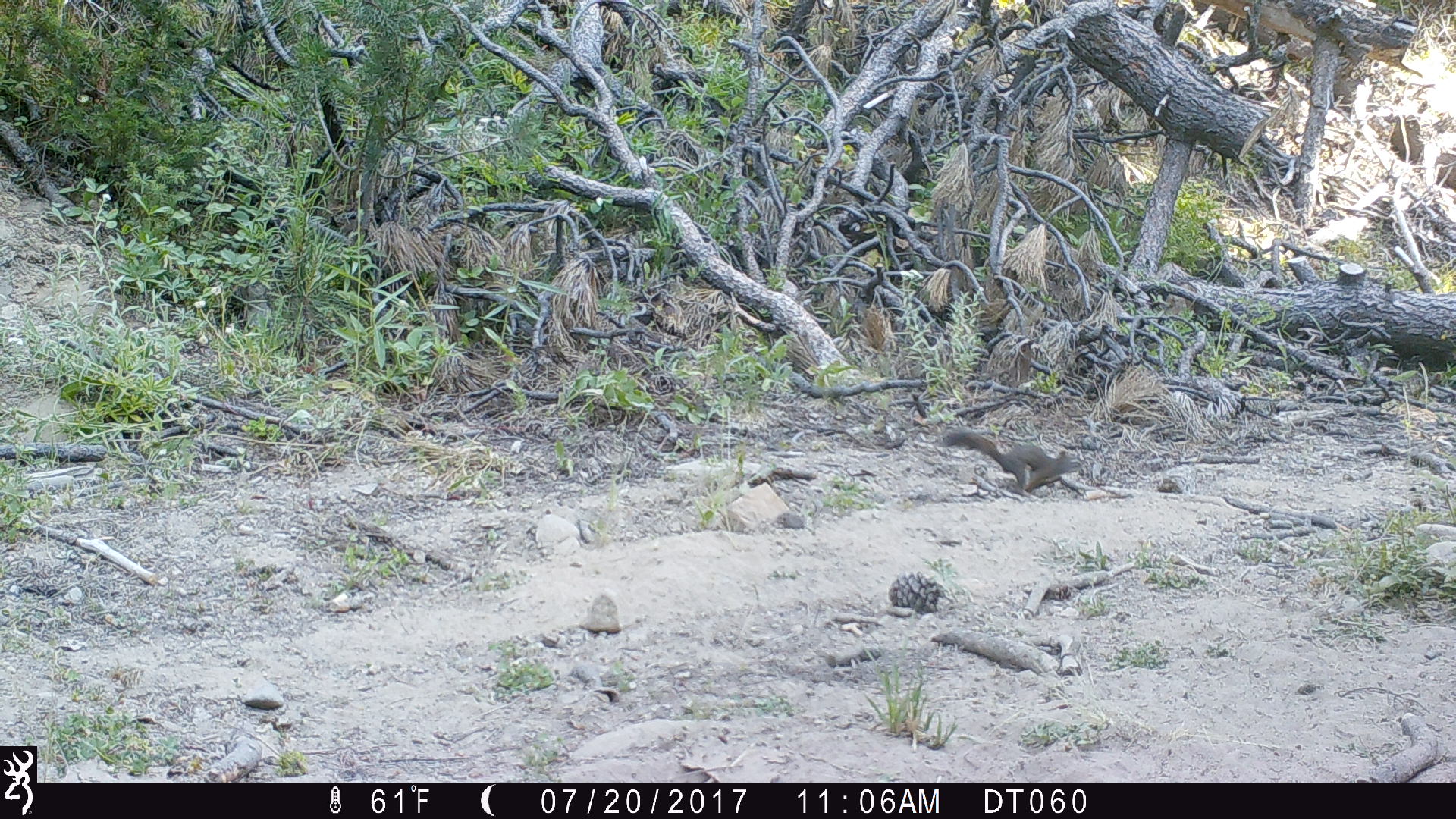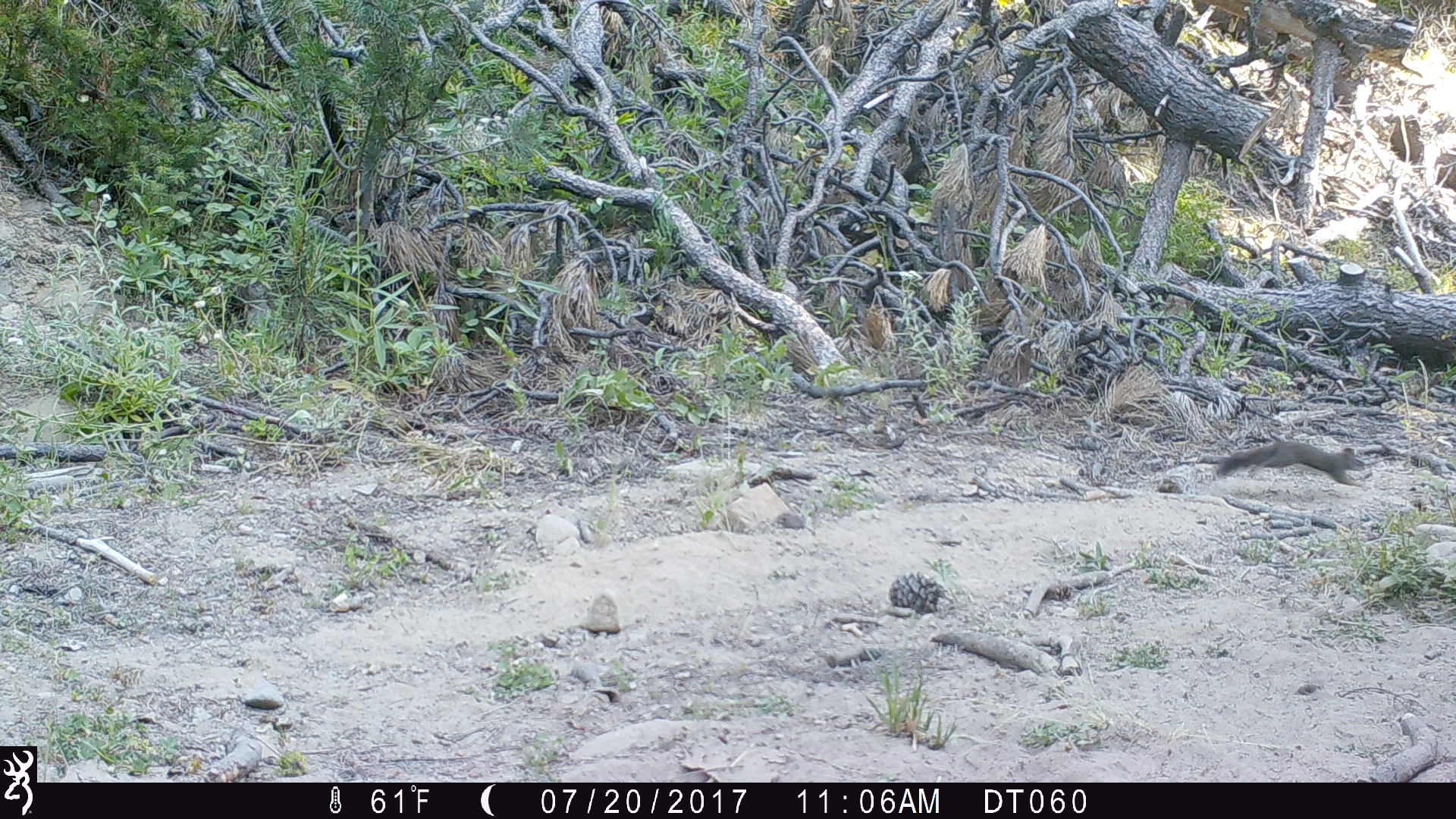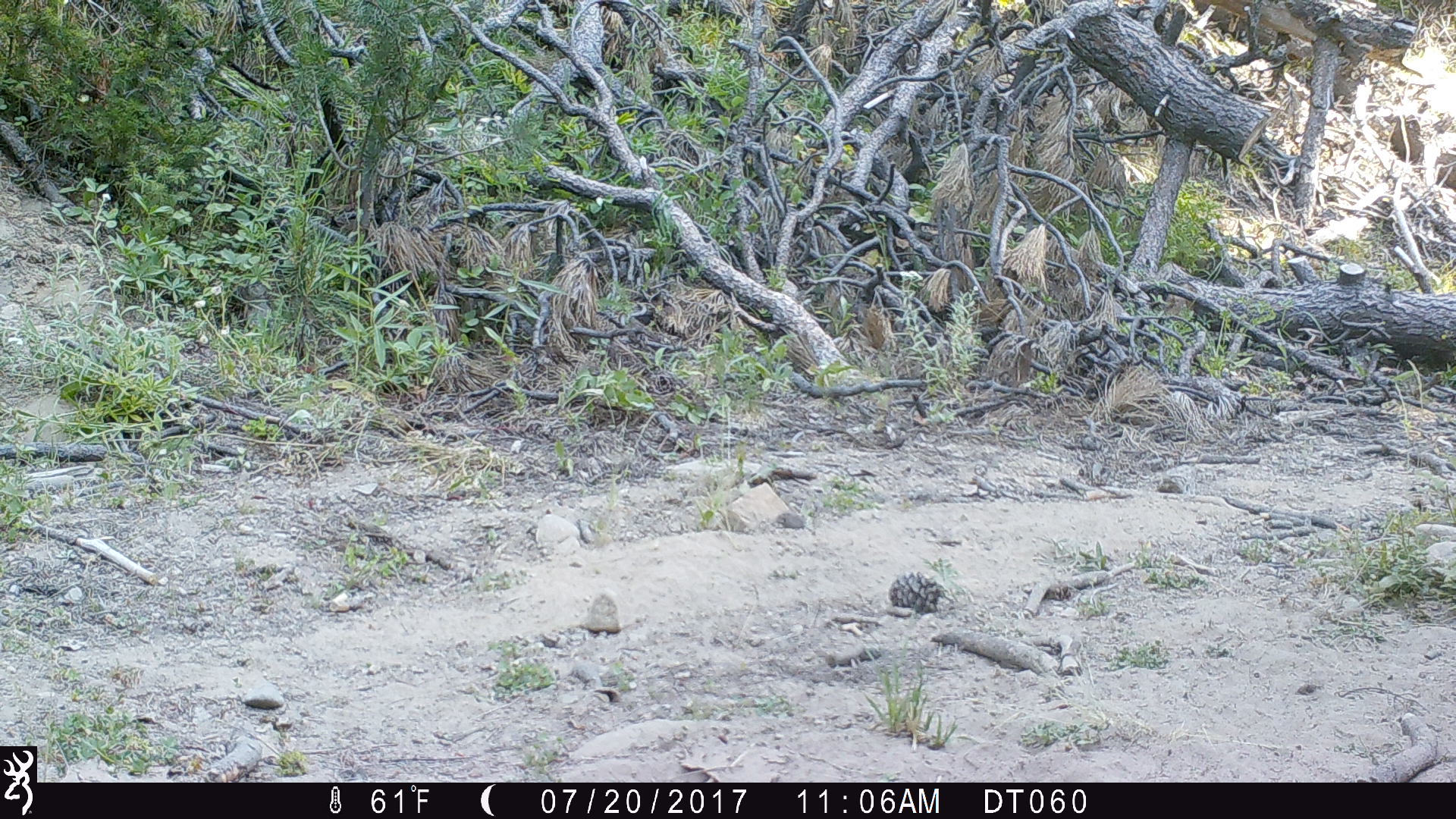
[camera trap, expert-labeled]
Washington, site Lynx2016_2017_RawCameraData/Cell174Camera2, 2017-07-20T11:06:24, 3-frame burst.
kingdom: Animalia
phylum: Chordata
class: Mammalia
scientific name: Mammalia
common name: small mammal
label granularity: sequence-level